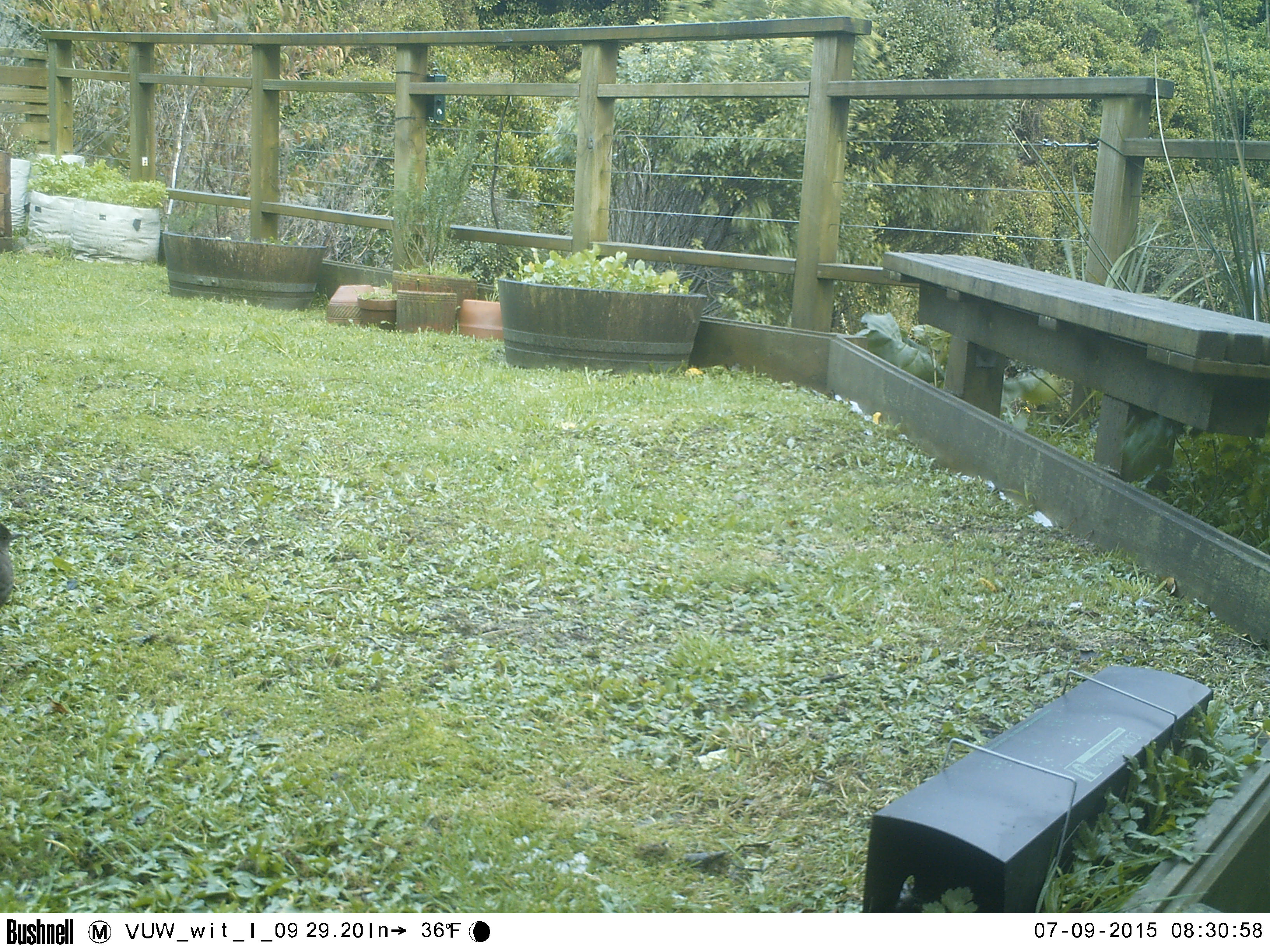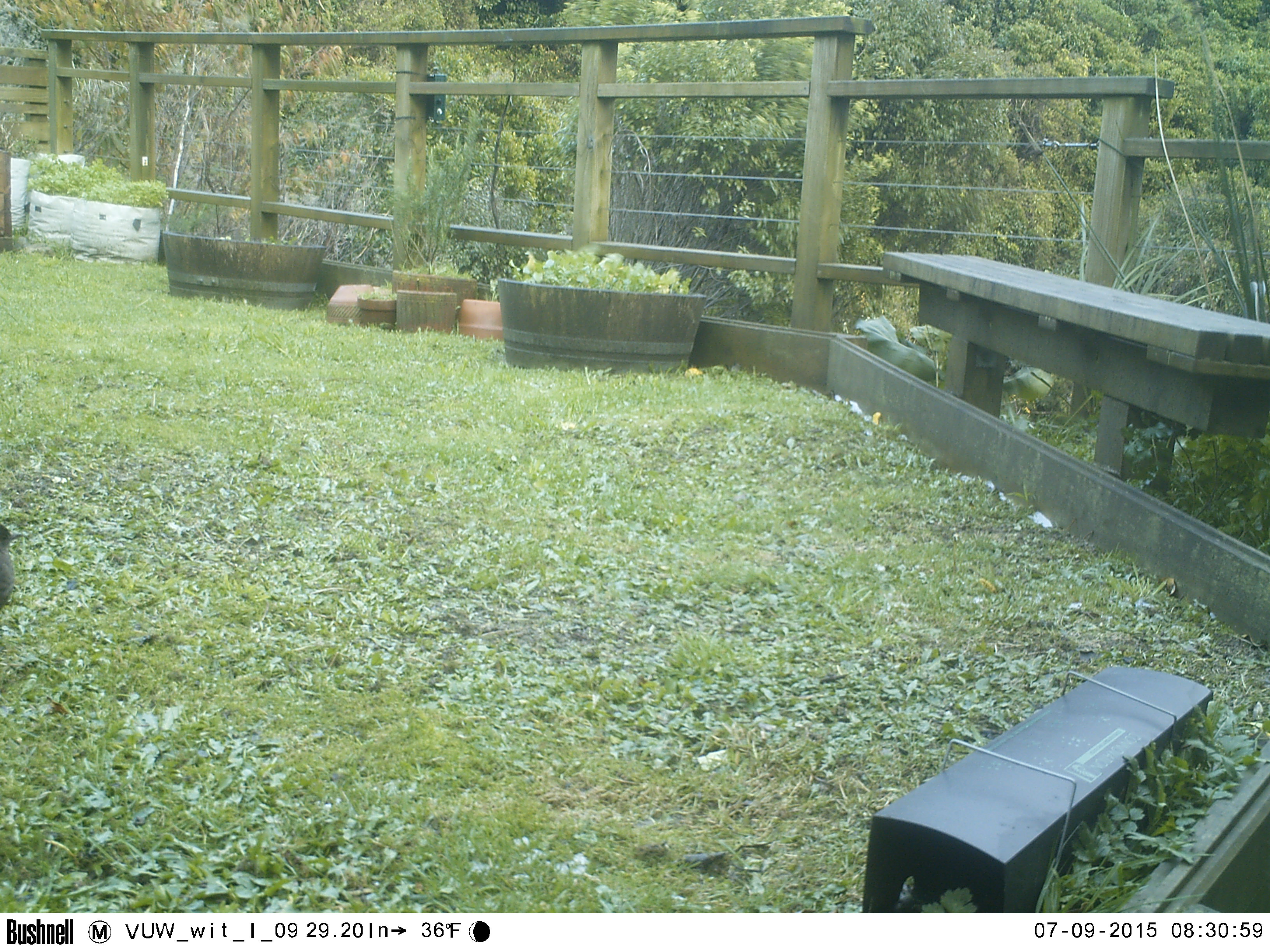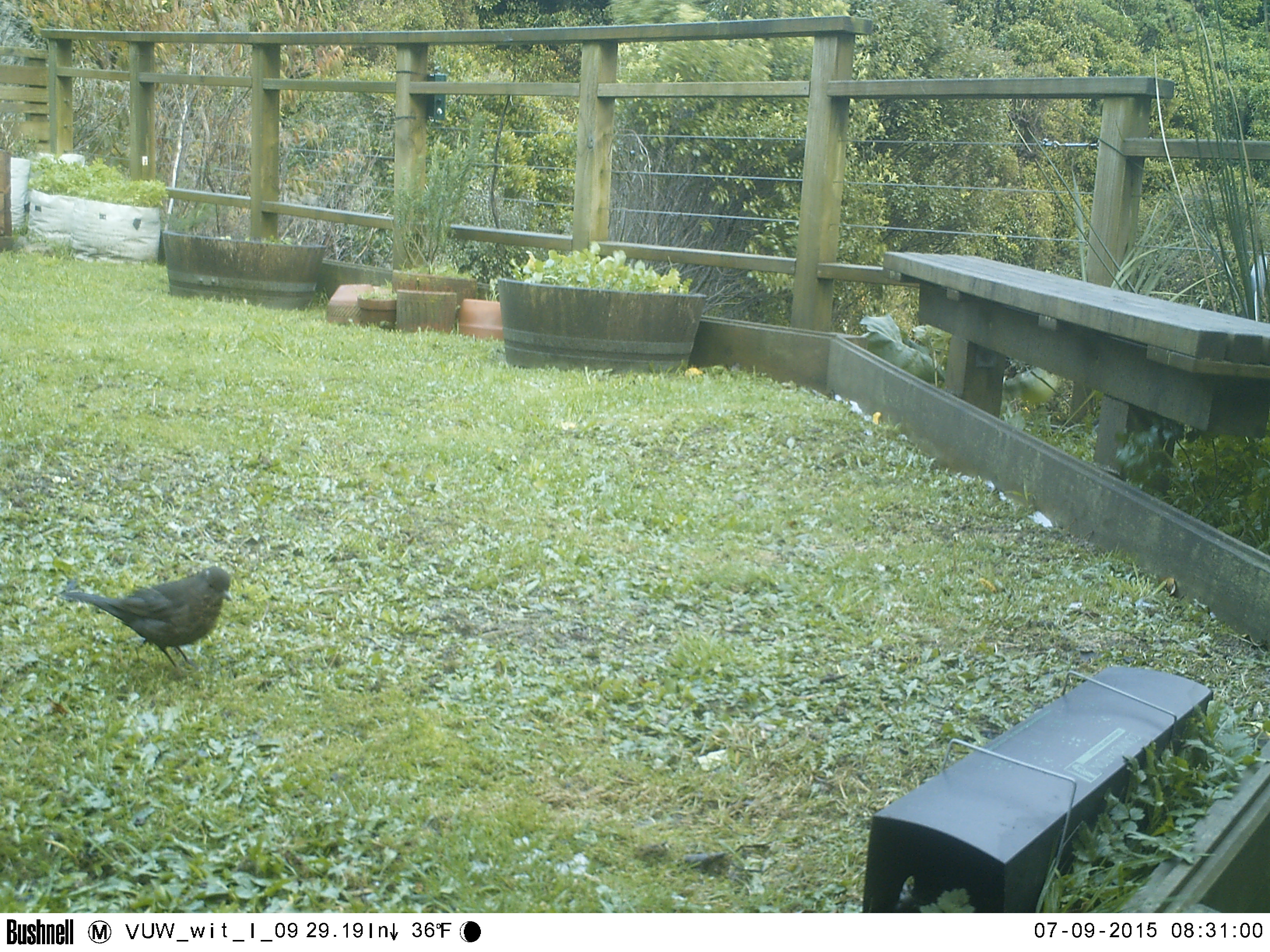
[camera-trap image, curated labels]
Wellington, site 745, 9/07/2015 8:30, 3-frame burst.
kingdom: Animalia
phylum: Chordata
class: Aves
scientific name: Aves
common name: bird